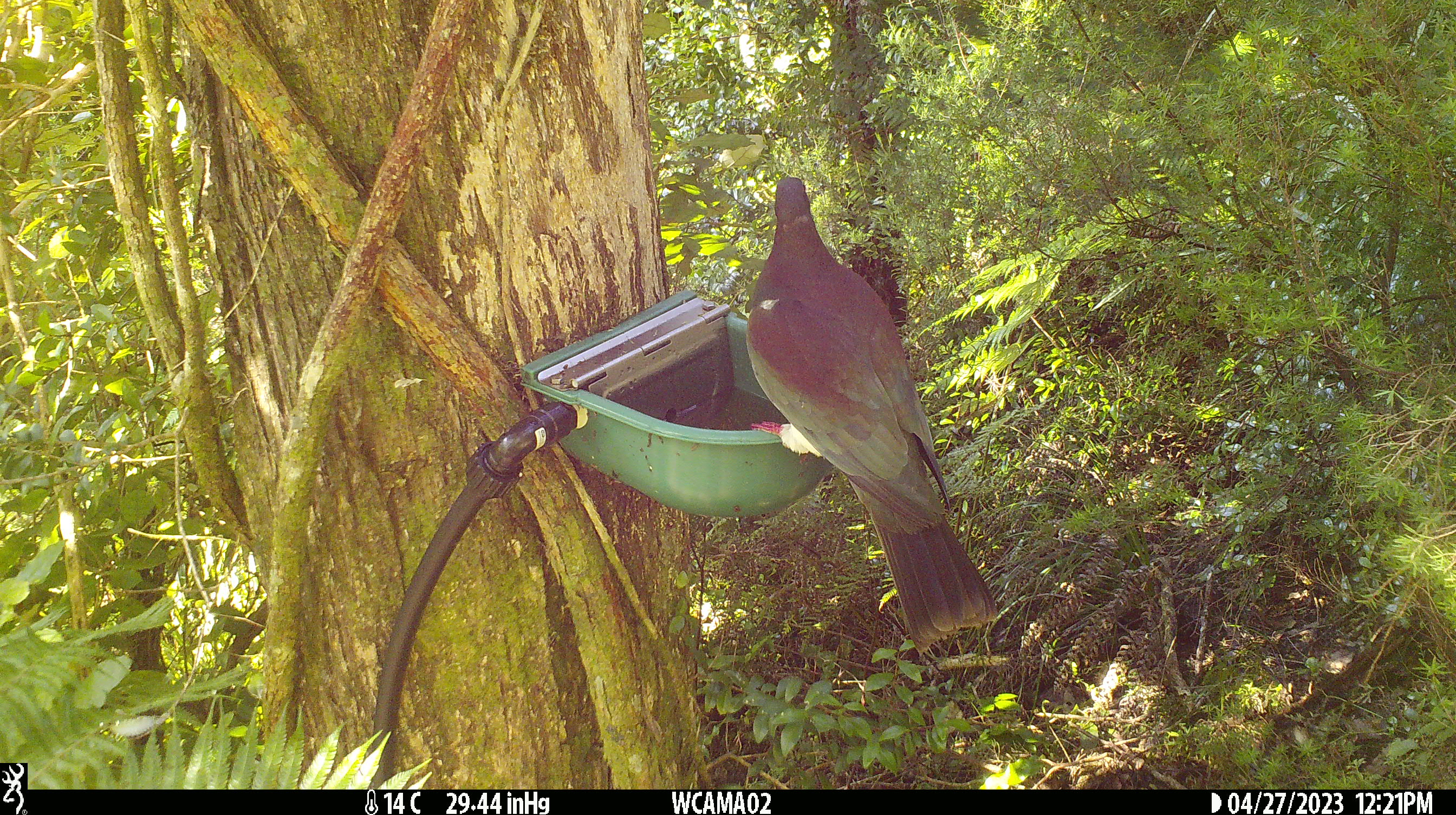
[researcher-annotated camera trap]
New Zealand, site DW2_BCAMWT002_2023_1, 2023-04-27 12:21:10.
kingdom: Animalia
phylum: Chordata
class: Aves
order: Columbiformes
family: Columbidae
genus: Hemiphaga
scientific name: Hemiphaga novaeseelandiae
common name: new zealand pigeon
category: kereru